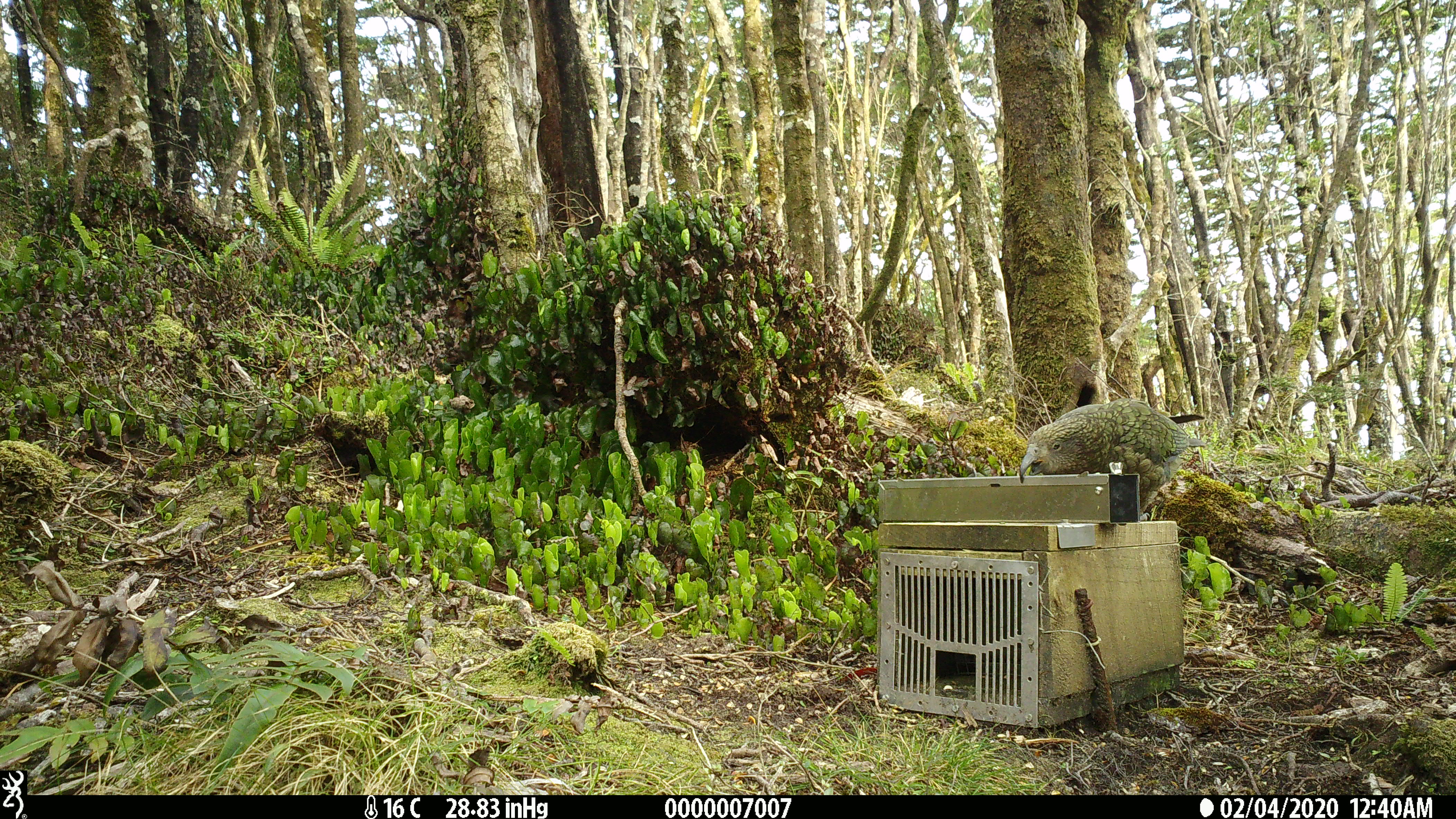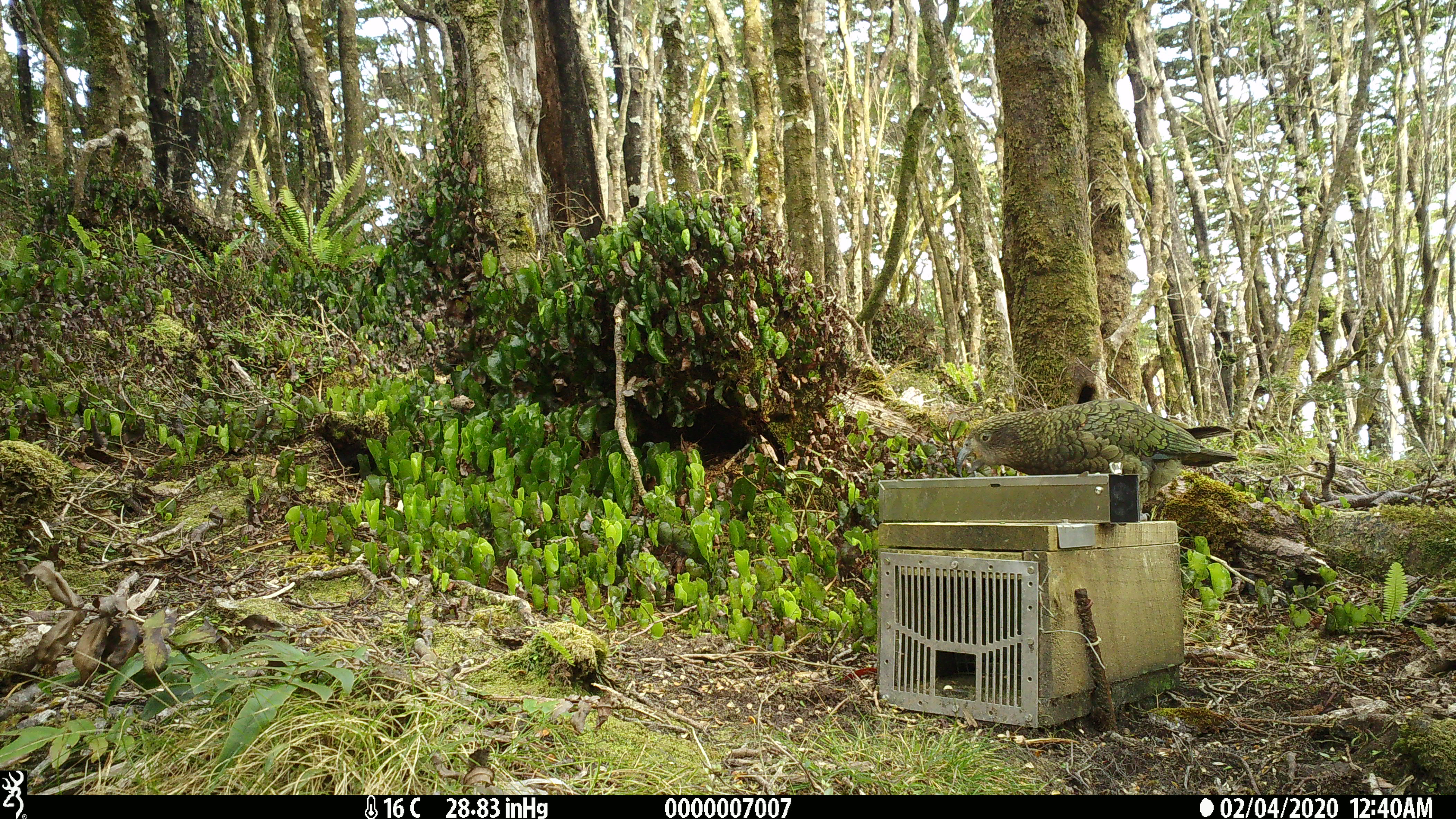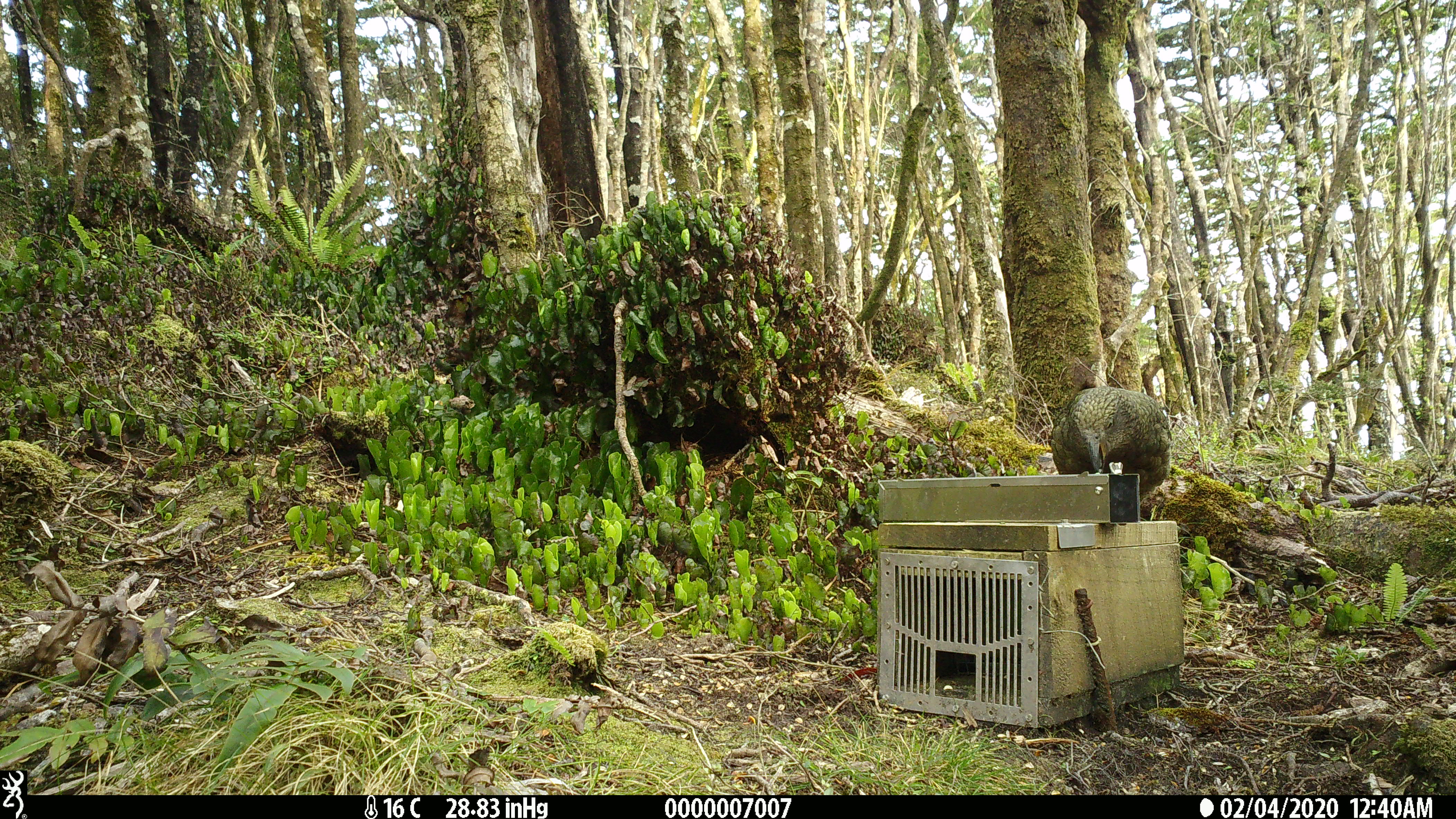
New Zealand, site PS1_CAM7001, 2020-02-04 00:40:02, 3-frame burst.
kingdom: Animalia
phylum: Chordata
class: Aves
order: Psittaciformes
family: Strigopidae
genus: Nestor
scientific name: Nestor notabilis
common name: kea